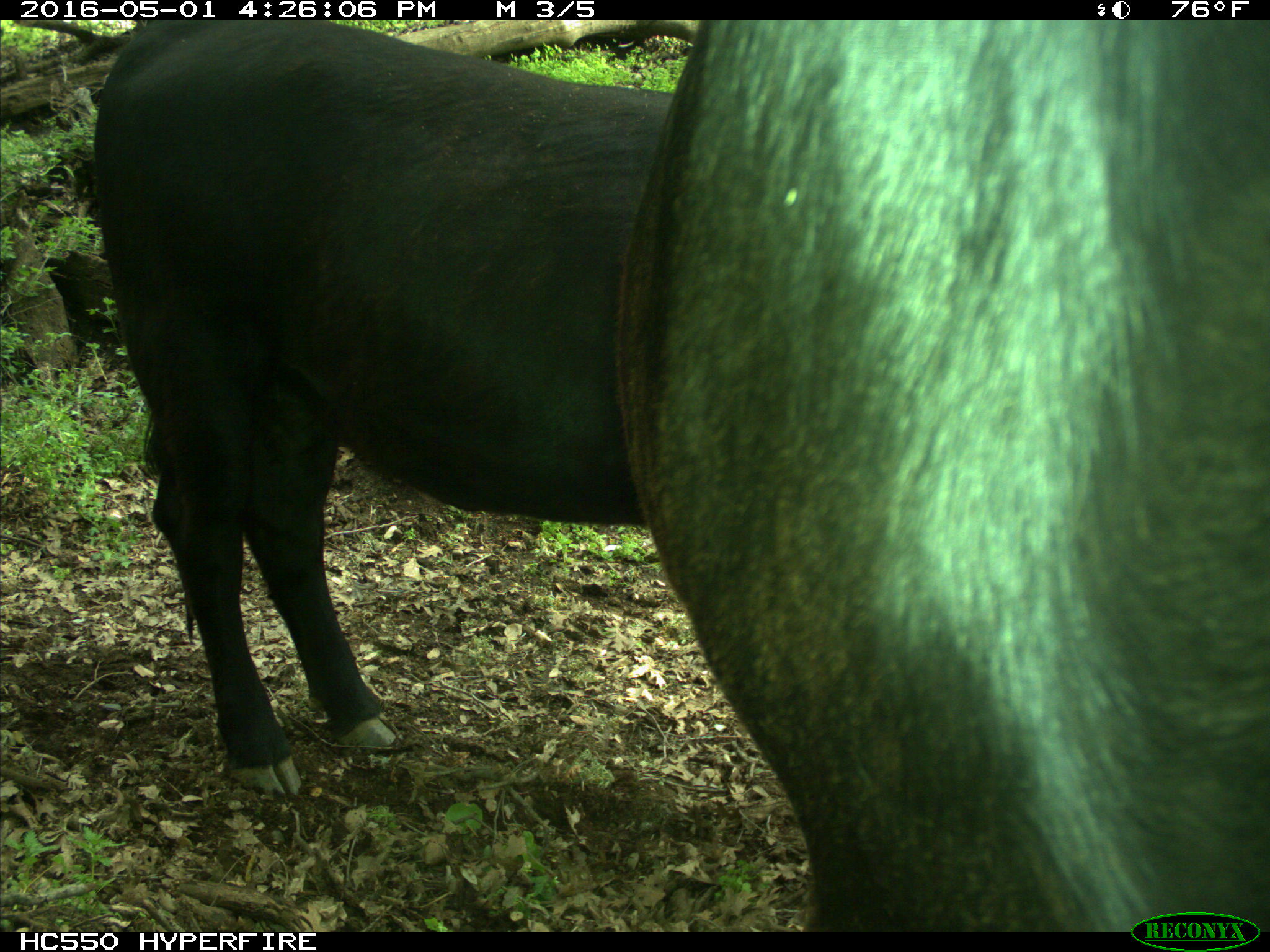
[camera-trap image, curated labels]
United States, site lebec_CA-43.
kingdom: Animalia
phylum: Chordata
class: Mammalia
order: Artiodactyla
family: Bovidae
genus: Bos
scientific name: Bos taurus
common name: domestic cow